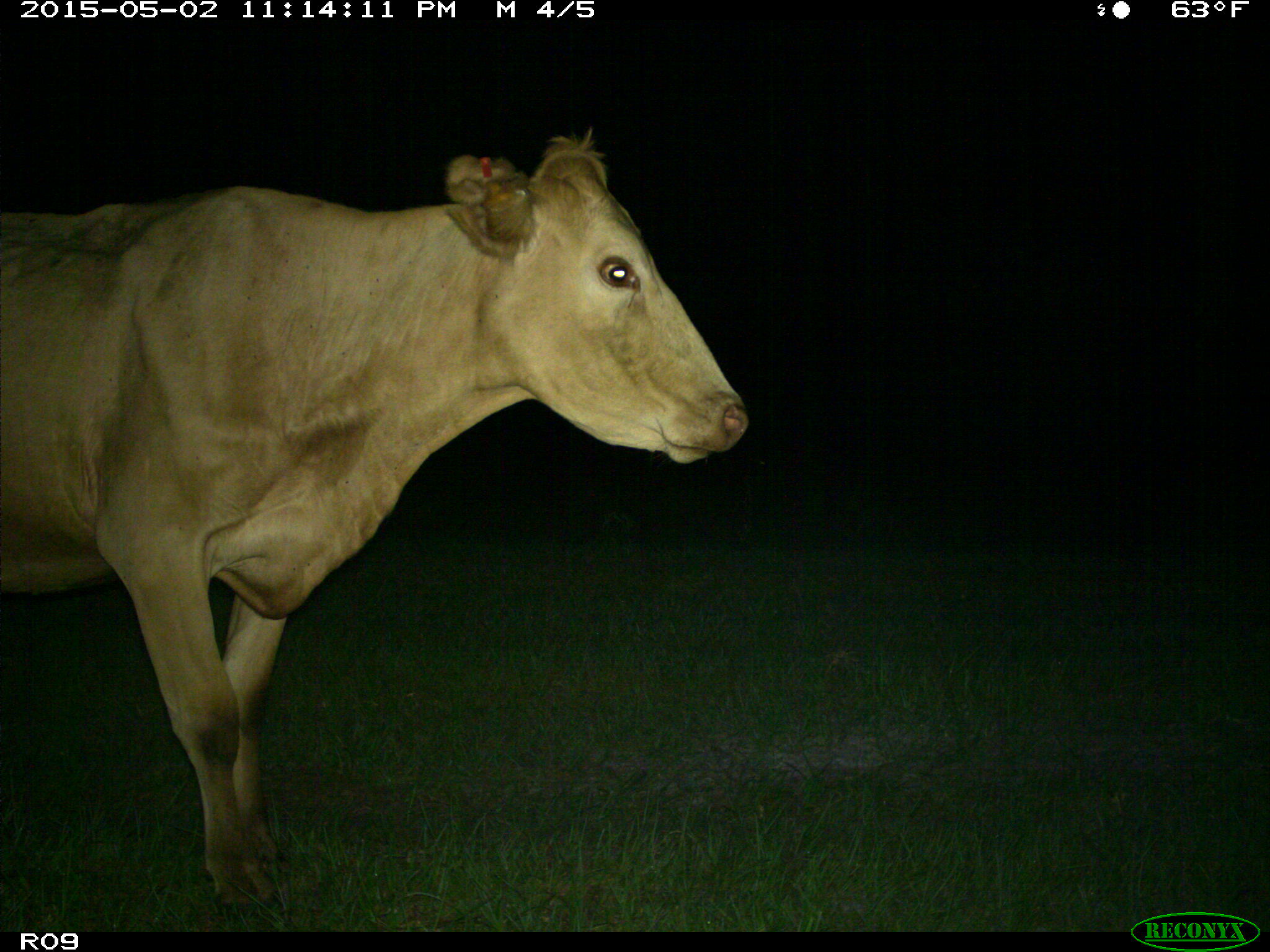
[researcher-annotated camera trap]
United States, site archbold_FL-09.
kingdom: Animalia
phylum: Chordata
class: Mammalia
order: Artiodactyla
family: Bovidae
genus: Bos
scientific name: Bos taurus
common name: domestic cow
Bos taurus (domestic cow).